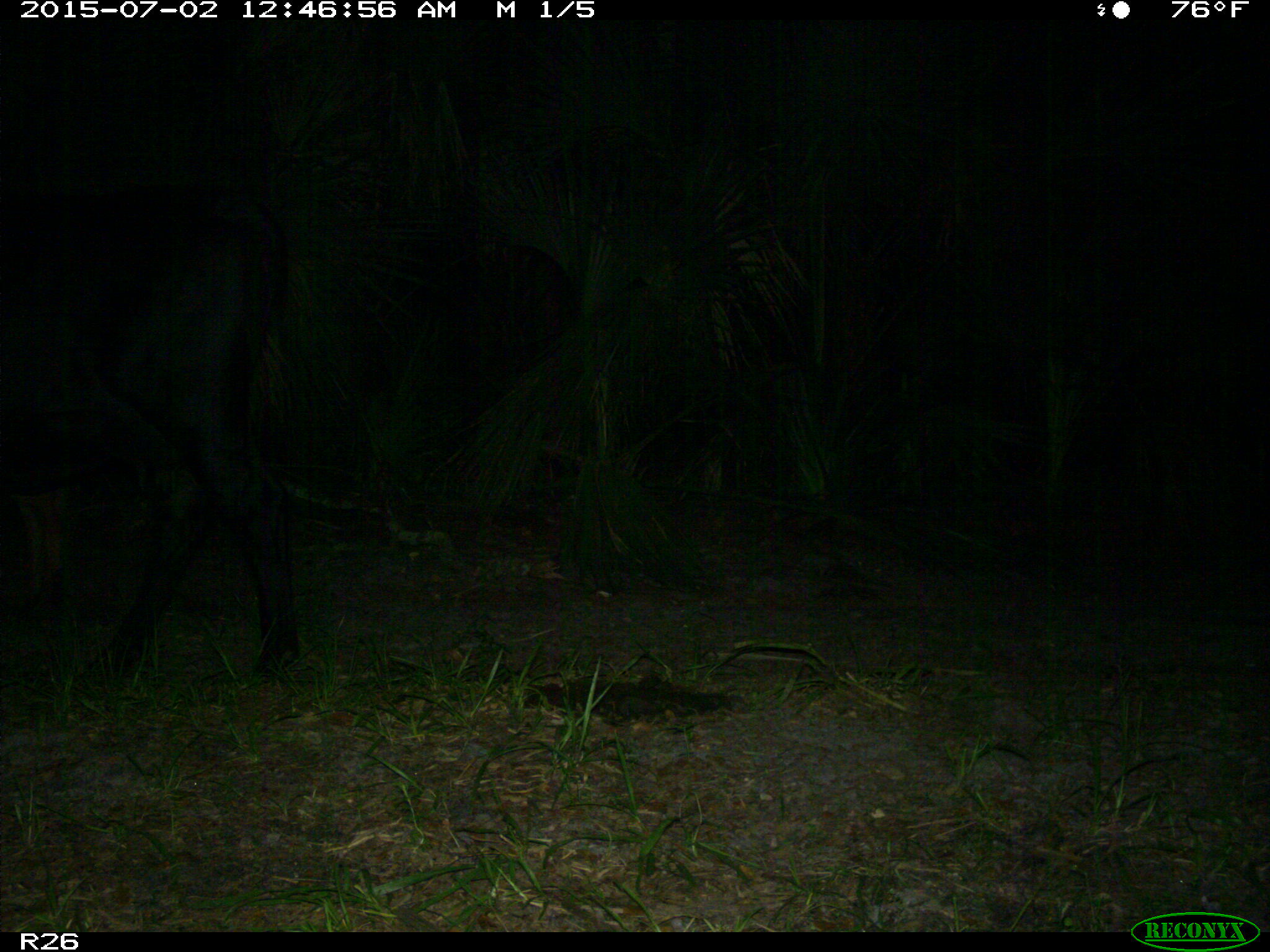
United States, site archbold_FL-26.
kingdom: Animalia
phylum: Chordata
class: Mammalia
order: Artiodactyla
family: Bovidae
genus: Bos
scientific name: Bos taurus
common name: domestic cow